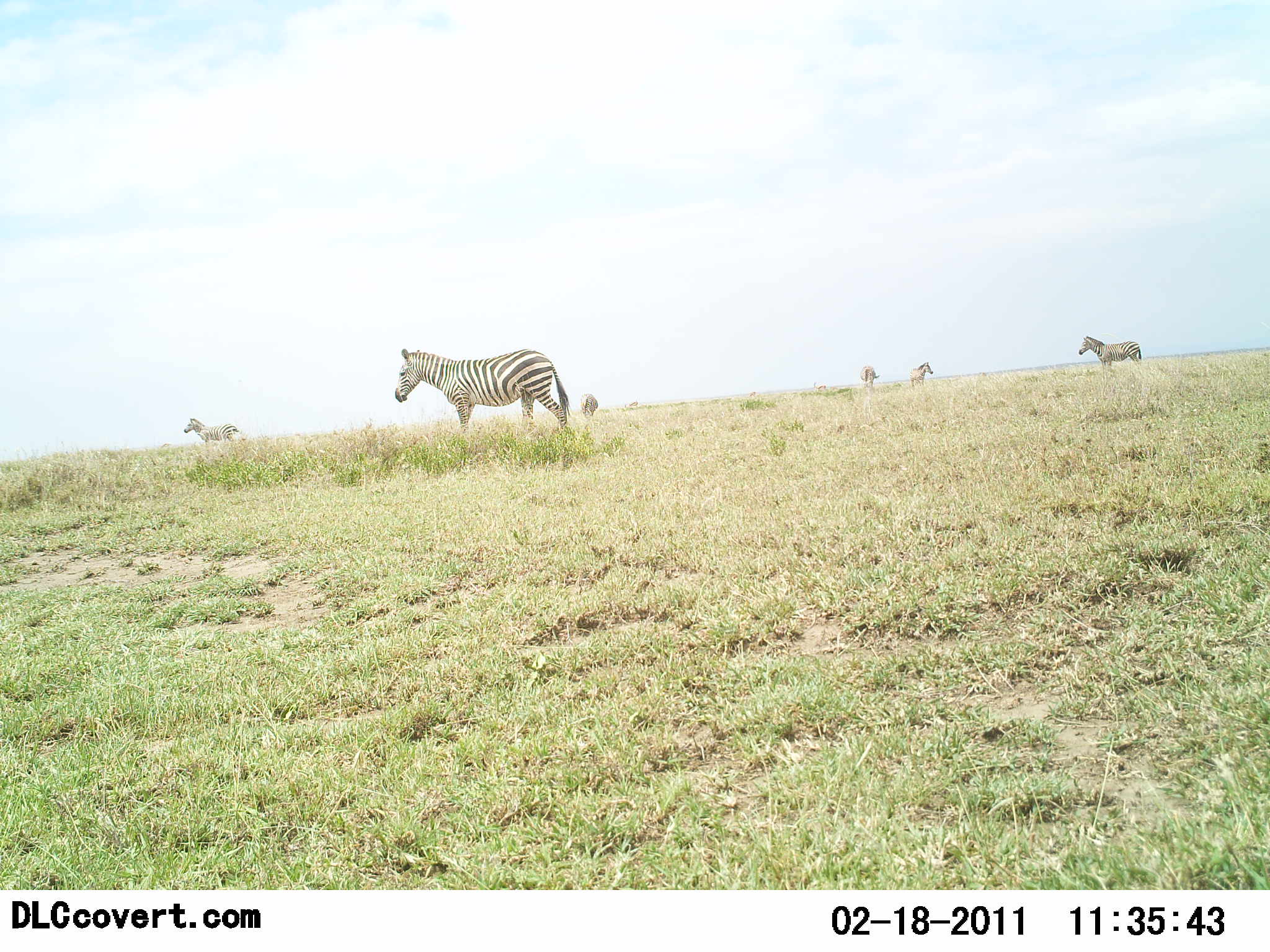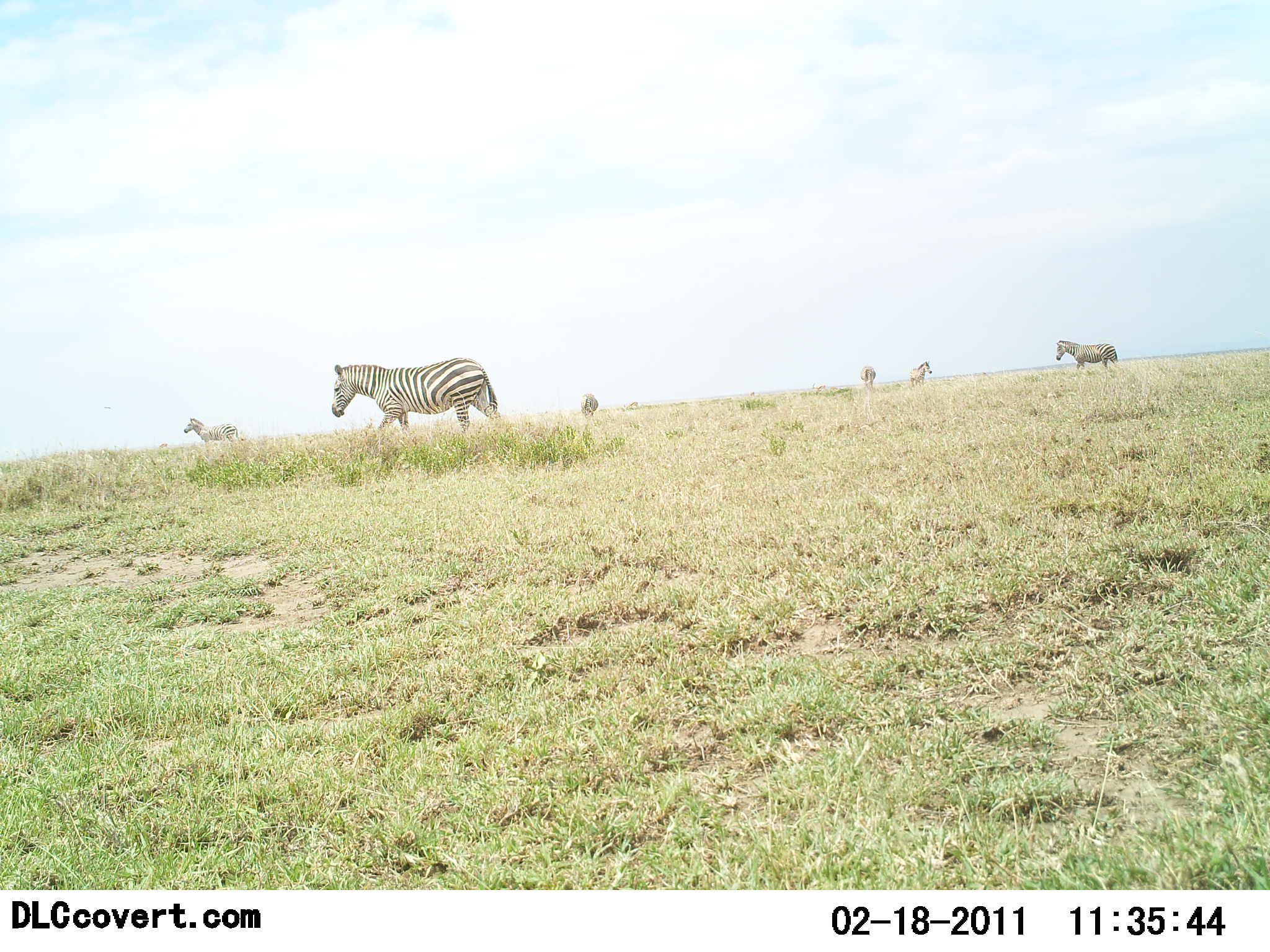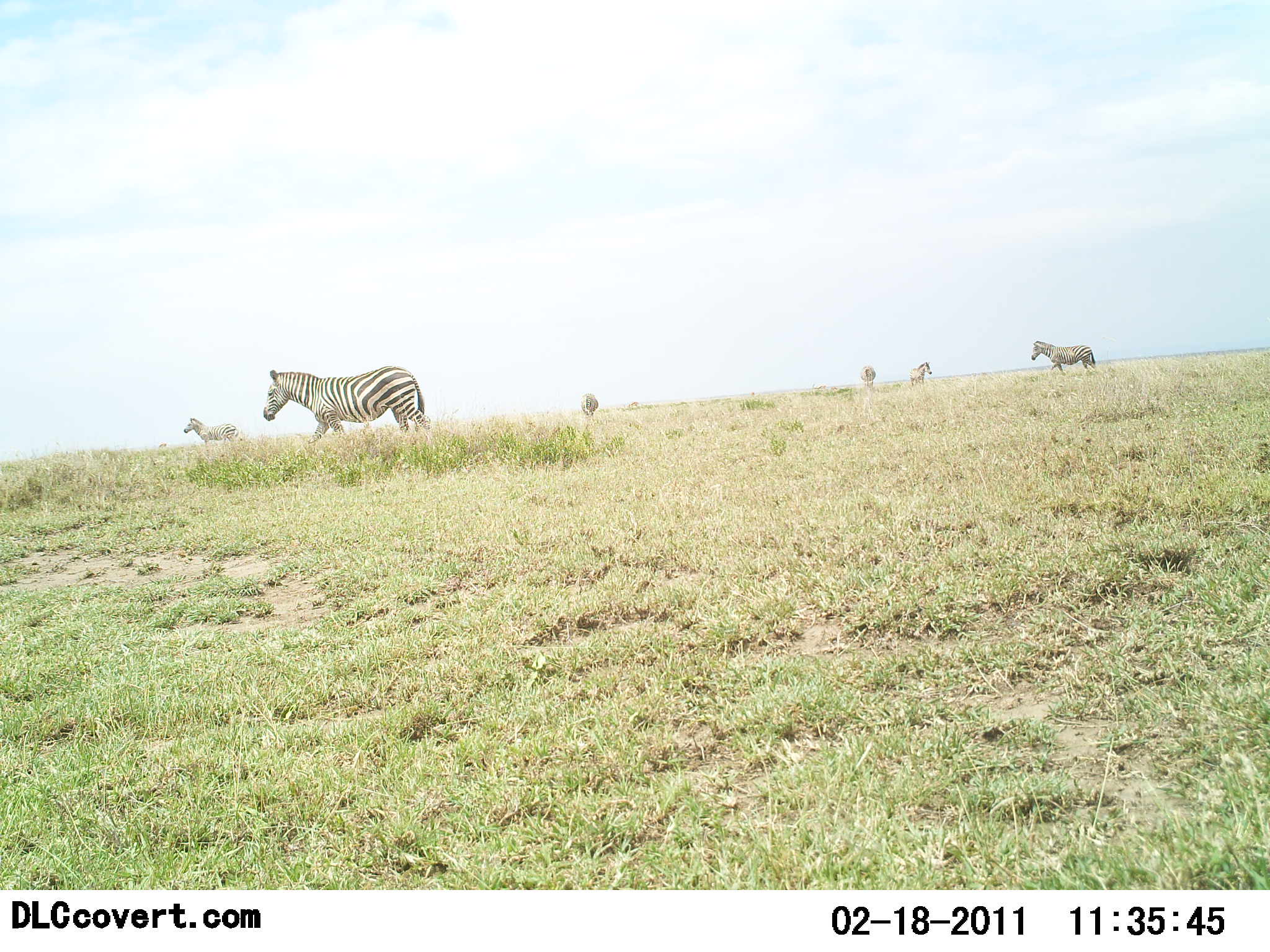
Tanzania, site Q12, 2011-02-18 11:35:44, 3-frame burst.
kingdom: Animalia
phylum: Chordata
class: Mammalia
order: Perissodactyla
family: Equidae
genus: Equus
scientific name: Equus quagga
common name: plains zebra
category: zebra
Zebra (plains zebra) (Equus quagga), count 6. Behavior (volunteer vote fractions): standing 55%, resting 0%, moving 82%, interacting 0%. Young present (vote fraction): 0%. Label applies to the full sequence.